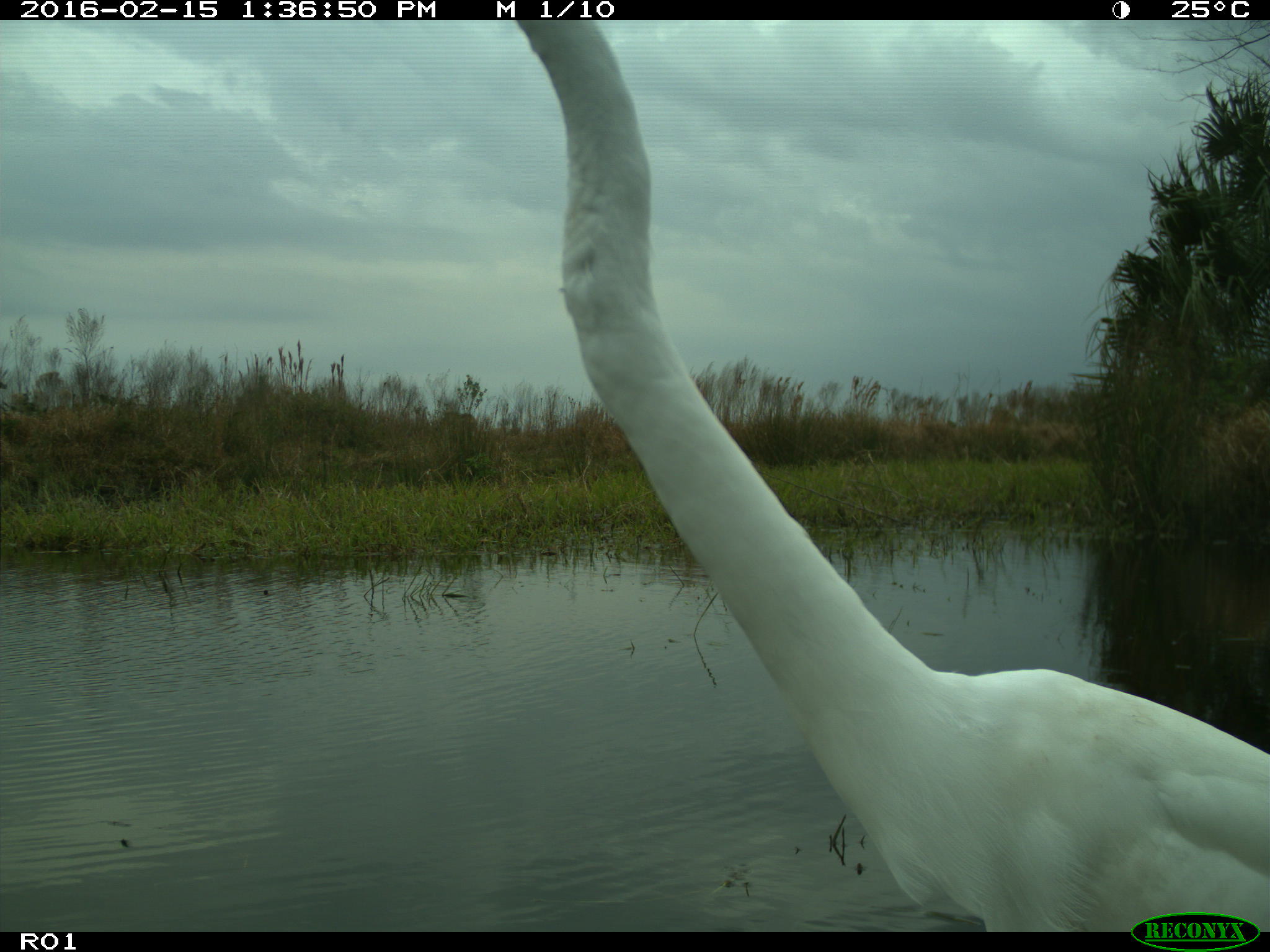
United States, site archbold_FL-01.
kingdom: Animalia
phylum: Chordata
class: Aves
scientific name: Aves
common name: birds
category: unidentified bird